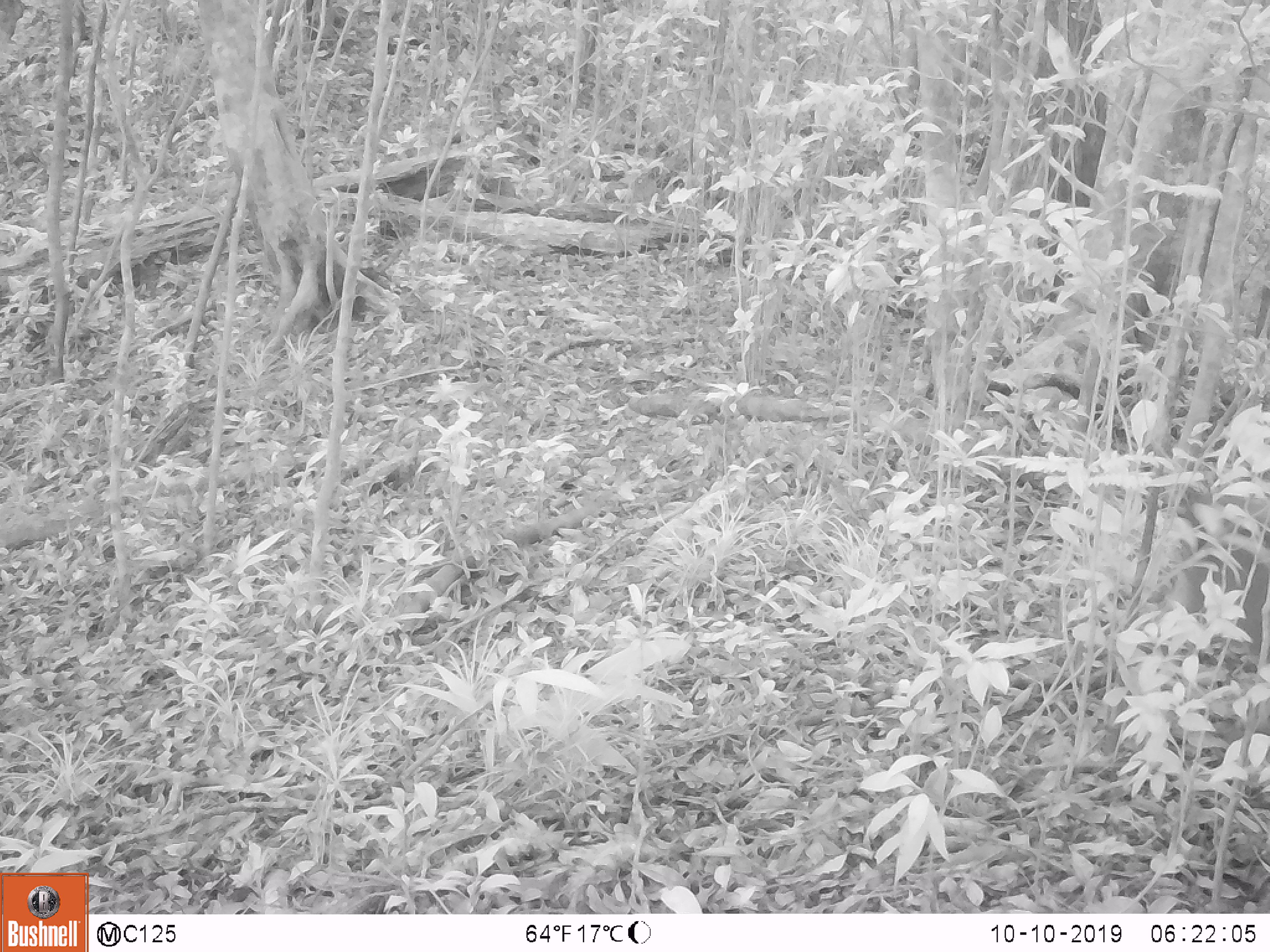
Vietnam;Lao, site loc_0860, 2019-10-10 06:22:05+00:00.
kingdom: Animalia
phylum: Chordata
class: Mammalia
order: Primates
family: Cercopithecidae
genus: Macaca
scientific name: Macaca arctoides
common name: stump-tailed macaque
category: stump tailed macaque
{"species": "stump tailed macaque (stump-tailed macaque) (Macaca arctoides)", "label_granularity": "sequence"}